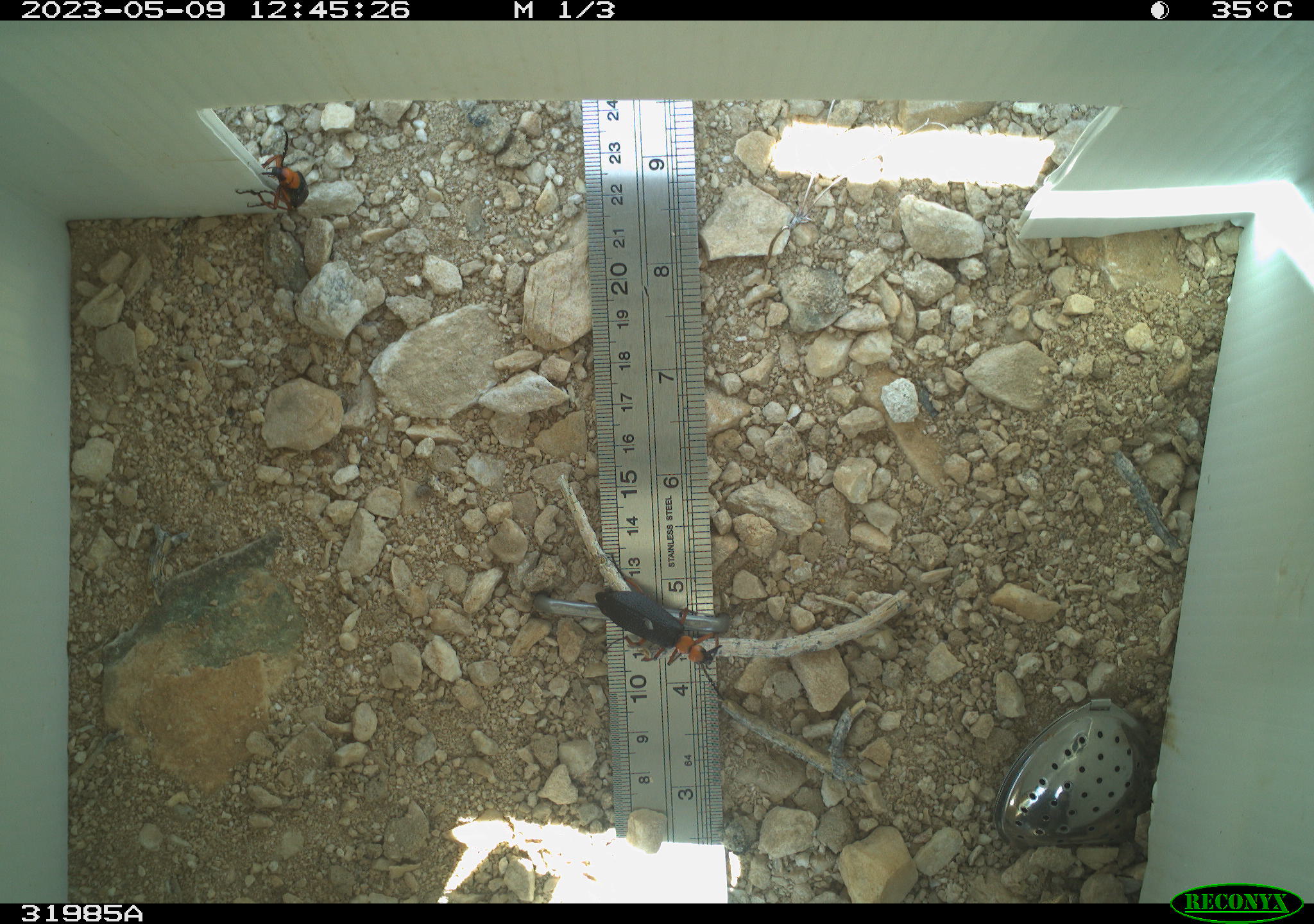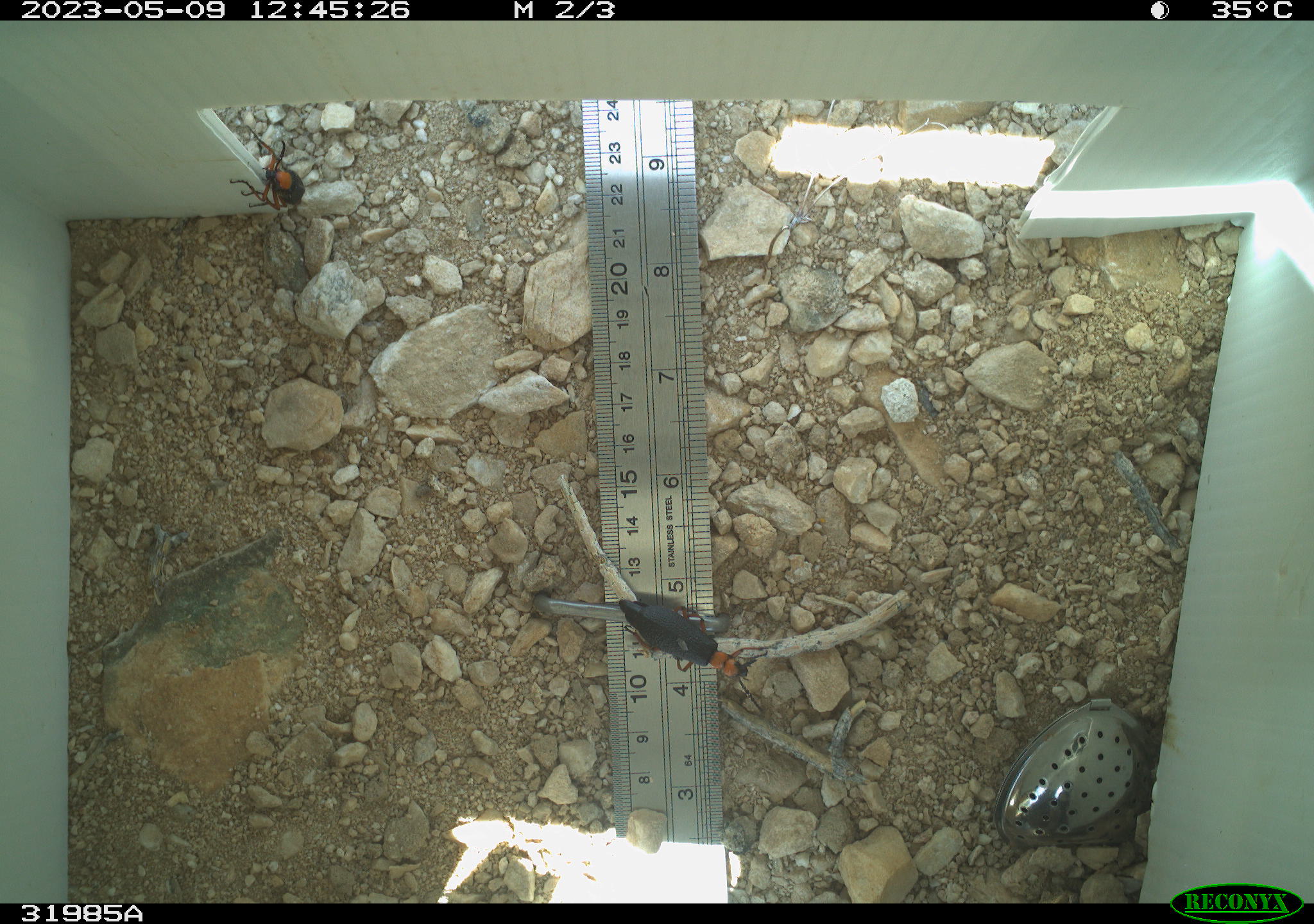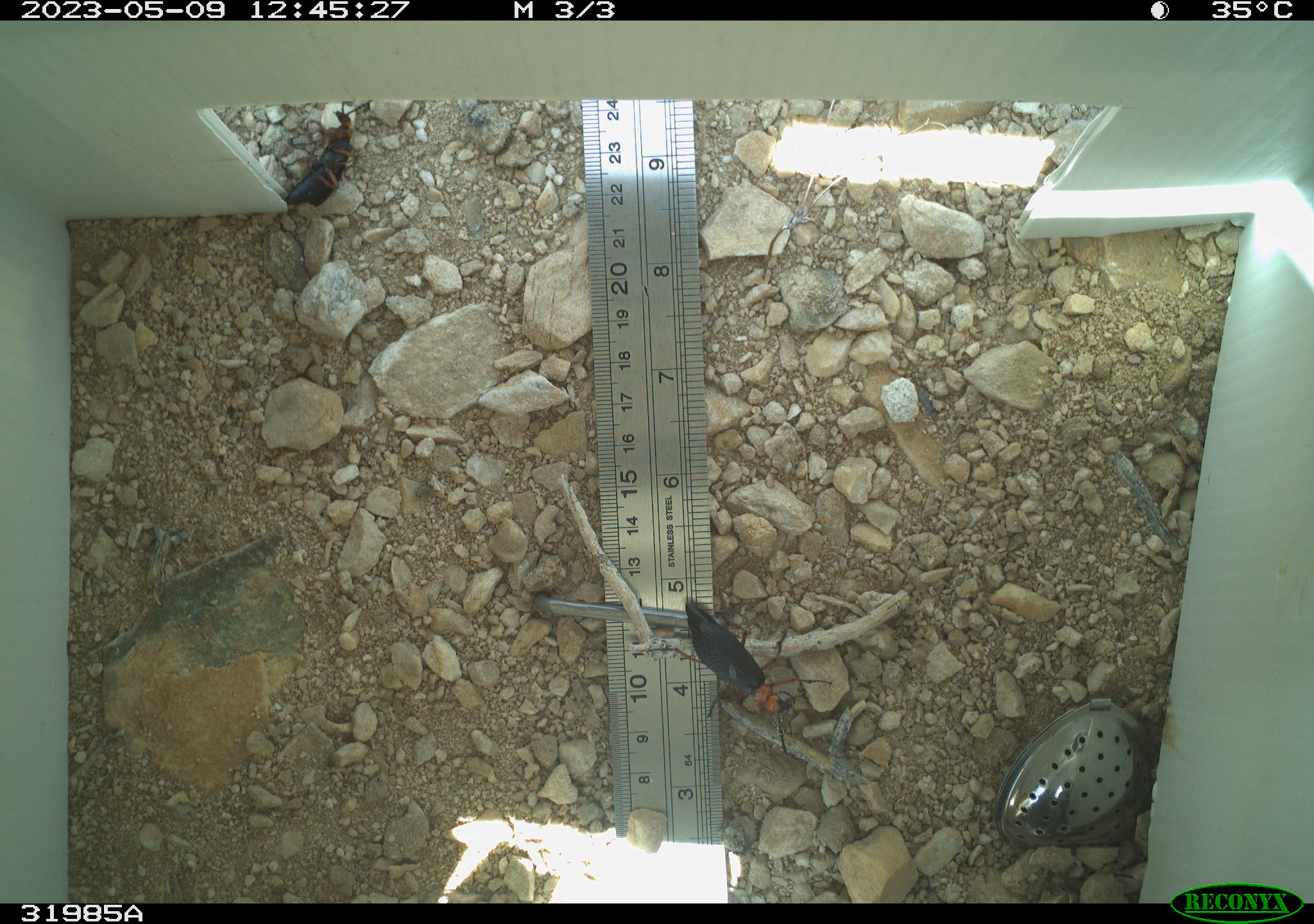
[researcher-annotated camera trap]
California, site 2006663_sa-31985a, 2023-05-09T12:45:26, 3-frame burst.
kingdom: Animalia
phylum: Arthropoda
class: Insecta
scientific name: Insecta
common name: insect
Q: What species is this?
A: Insect (Insecta).